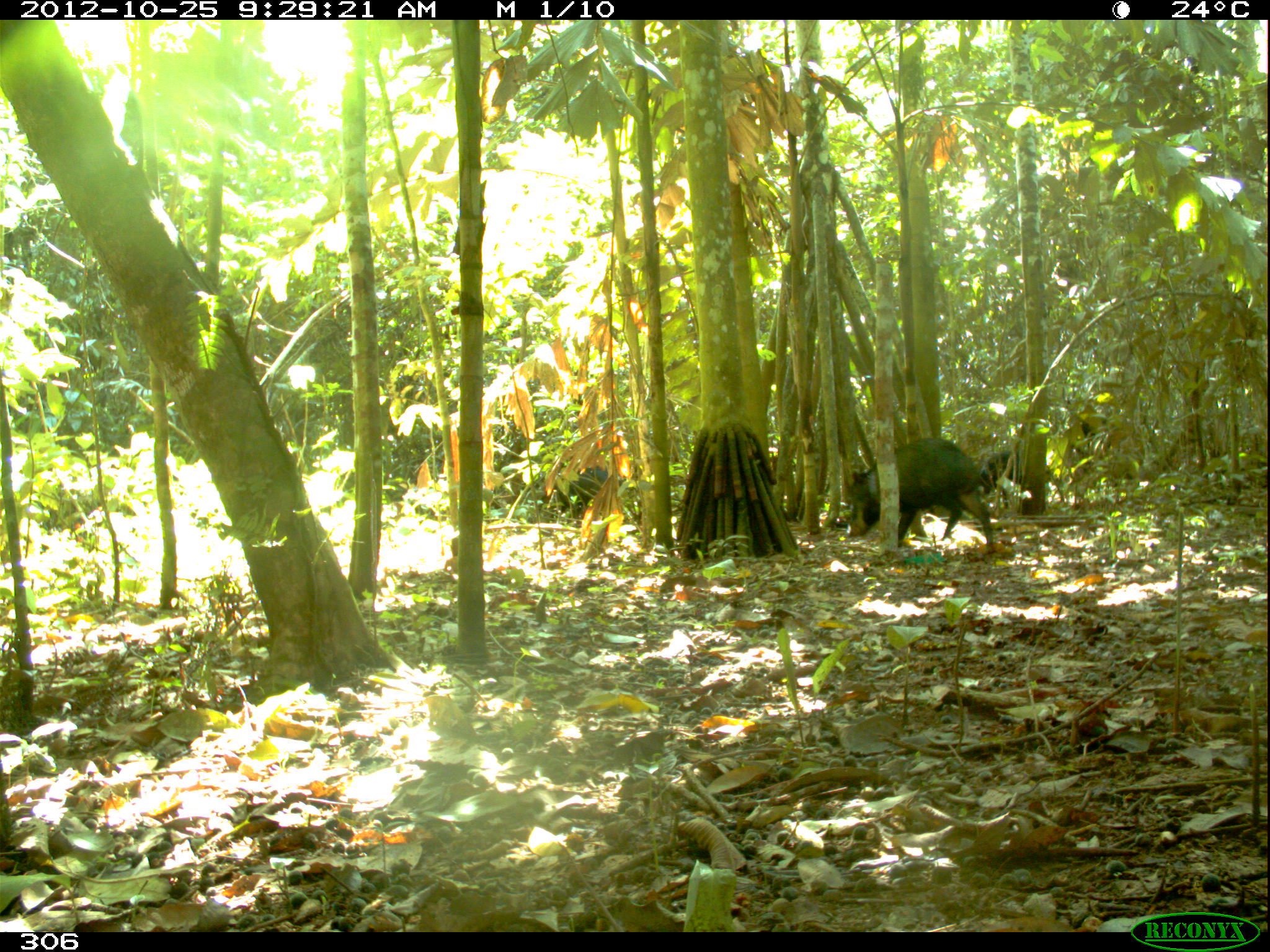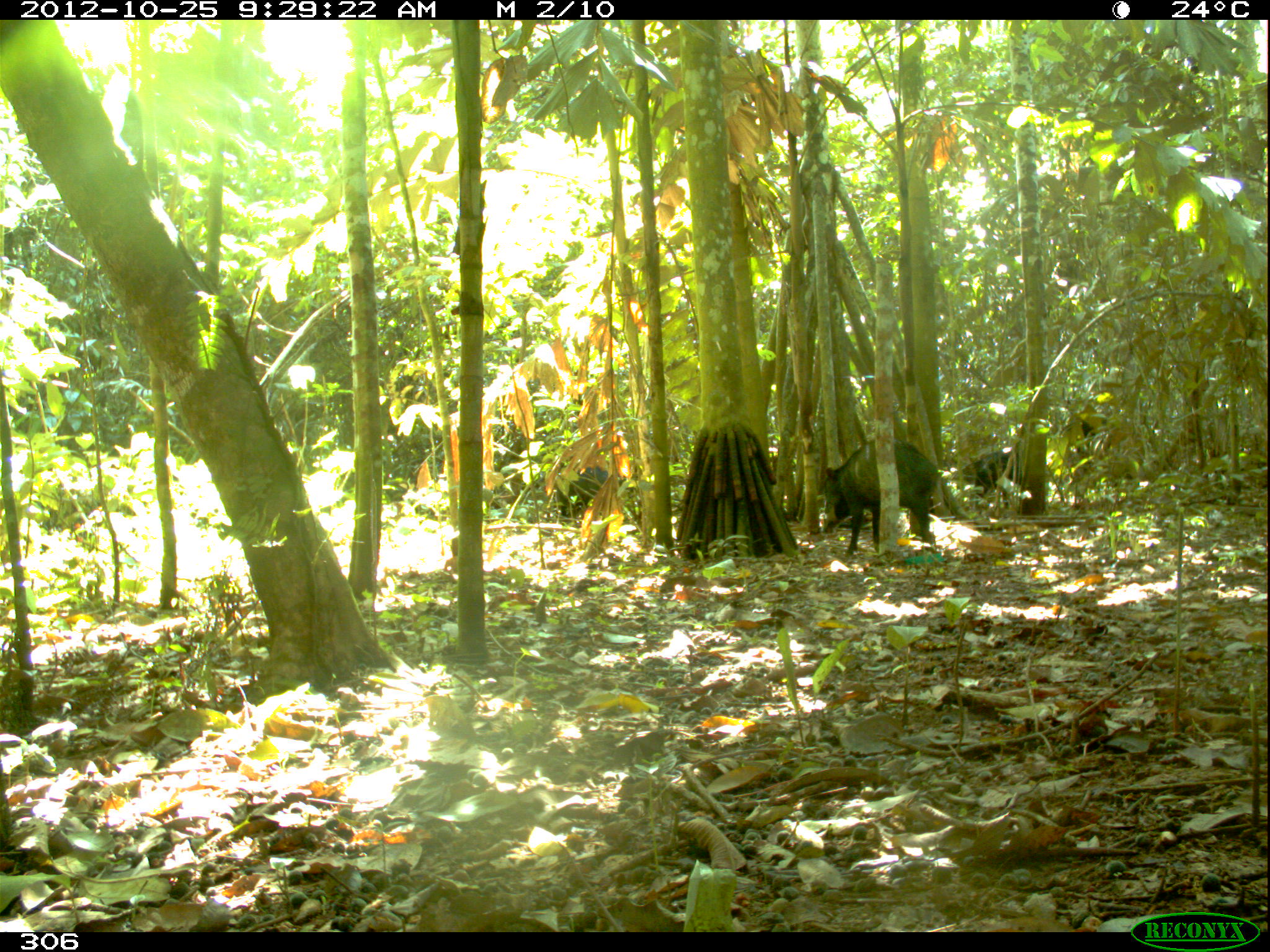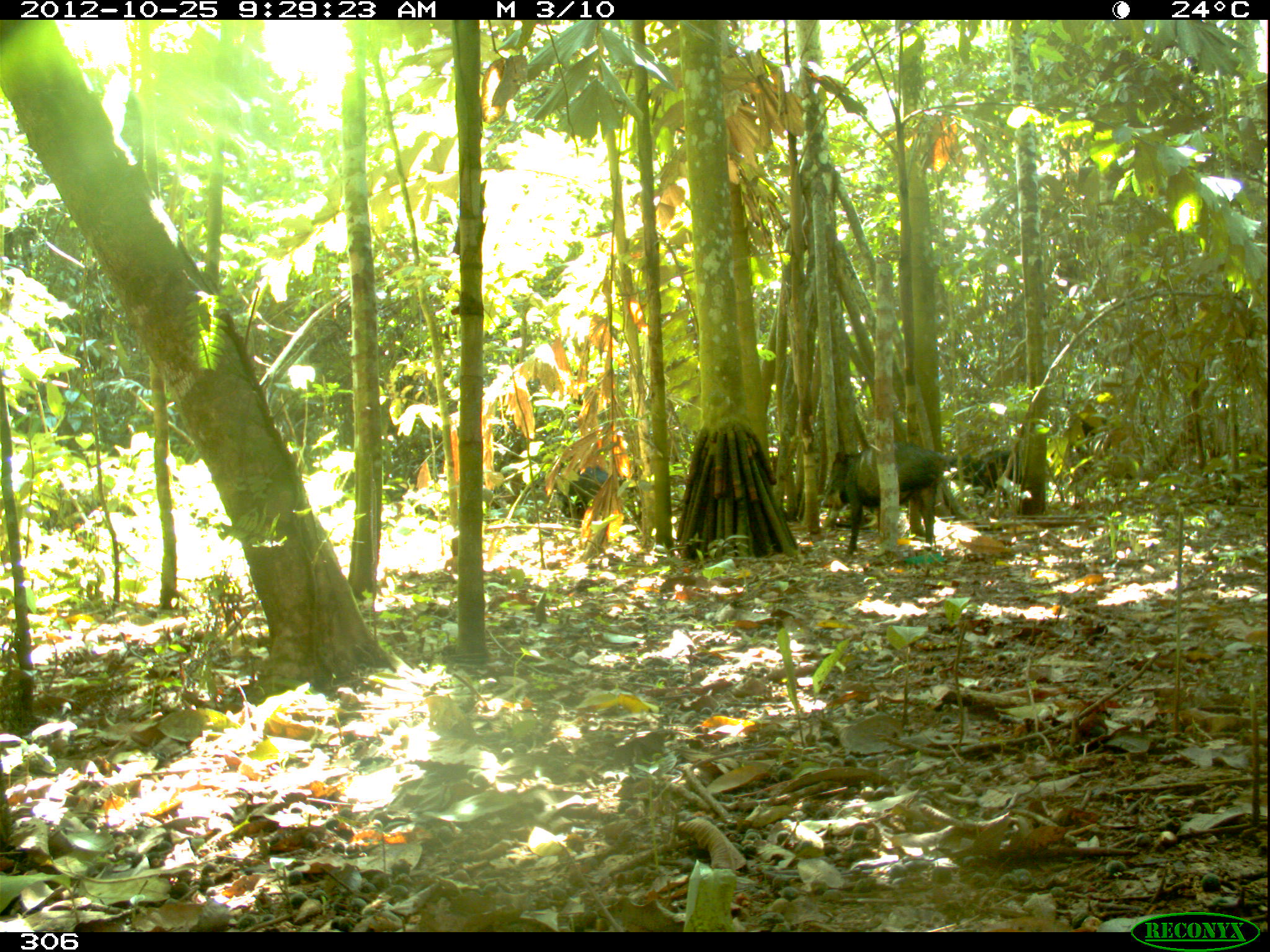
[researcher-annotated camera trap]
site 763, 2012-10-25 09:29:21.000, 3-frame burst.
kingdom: Animalia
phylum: Chordata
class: Mammalia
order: Artiodactyla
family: Tayassuidae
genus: Tayassu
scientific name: Tayassu pecari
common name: white-lipped peccary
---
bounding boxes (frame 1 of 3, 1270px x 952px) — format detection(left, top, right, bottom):
tayassu pecari: detection(844, 439, 993, 549); detection(540, 464, 612, 518); detection(977, 448, 1025, 510); detection(1067, 414, 1117, 455)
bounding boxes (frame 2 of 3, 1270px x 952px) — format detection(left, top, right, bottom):
tayassu pecari: detection(821, 439, 940, 559); detection(953, 448, 1020, 516); detection(553, 464, 629, 523); detection(1061, 414, 1115, 456)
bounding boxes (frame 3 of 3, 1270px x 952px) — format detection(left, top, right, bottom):
tayassu pecari: detection(820, 442, 946, 555); detection(554, 462, 616, 528); detection(969, 447, 1019, 510); detection(1074, 411, 1115, 460); detection(941, 449, 971, 479)